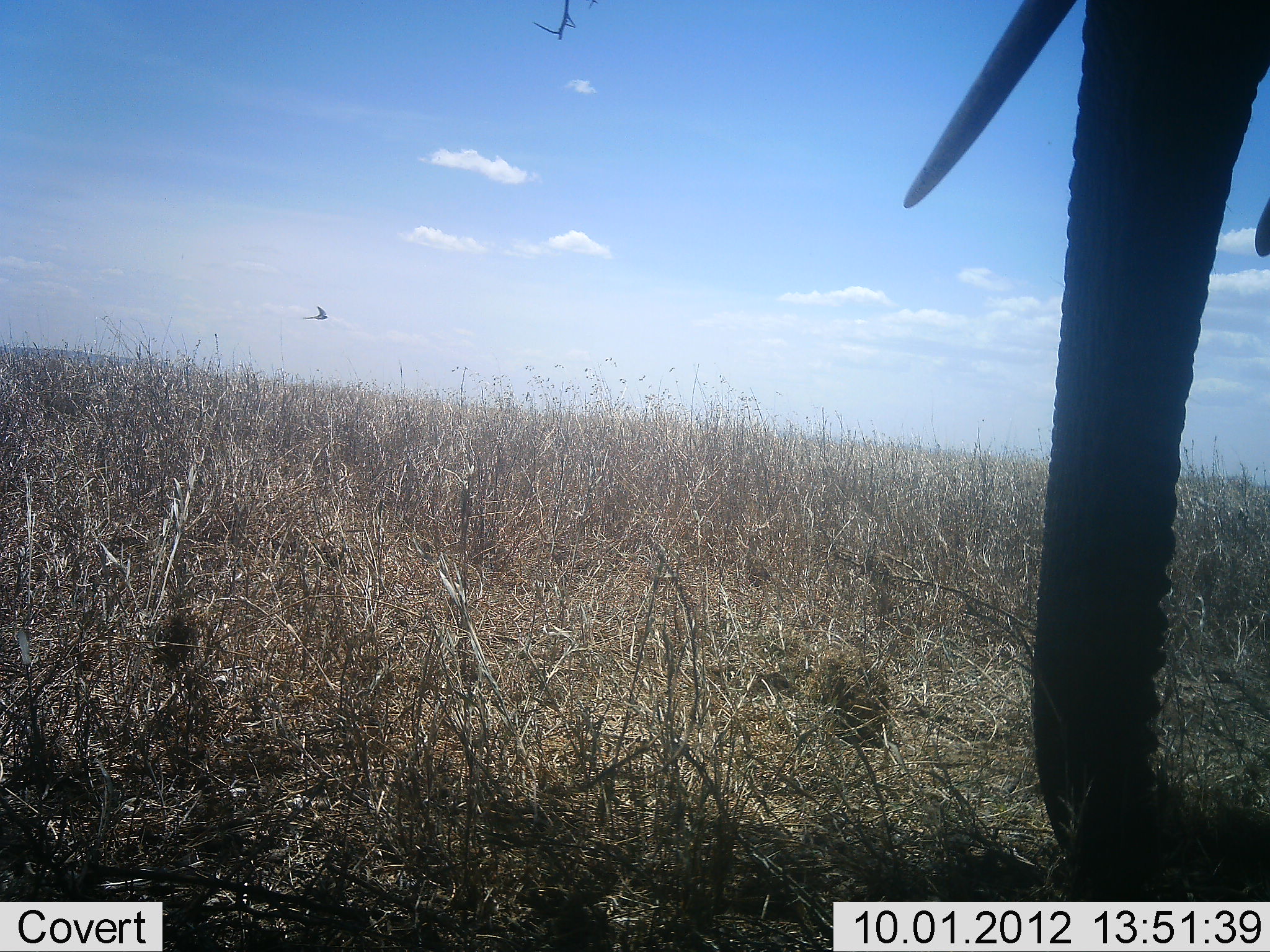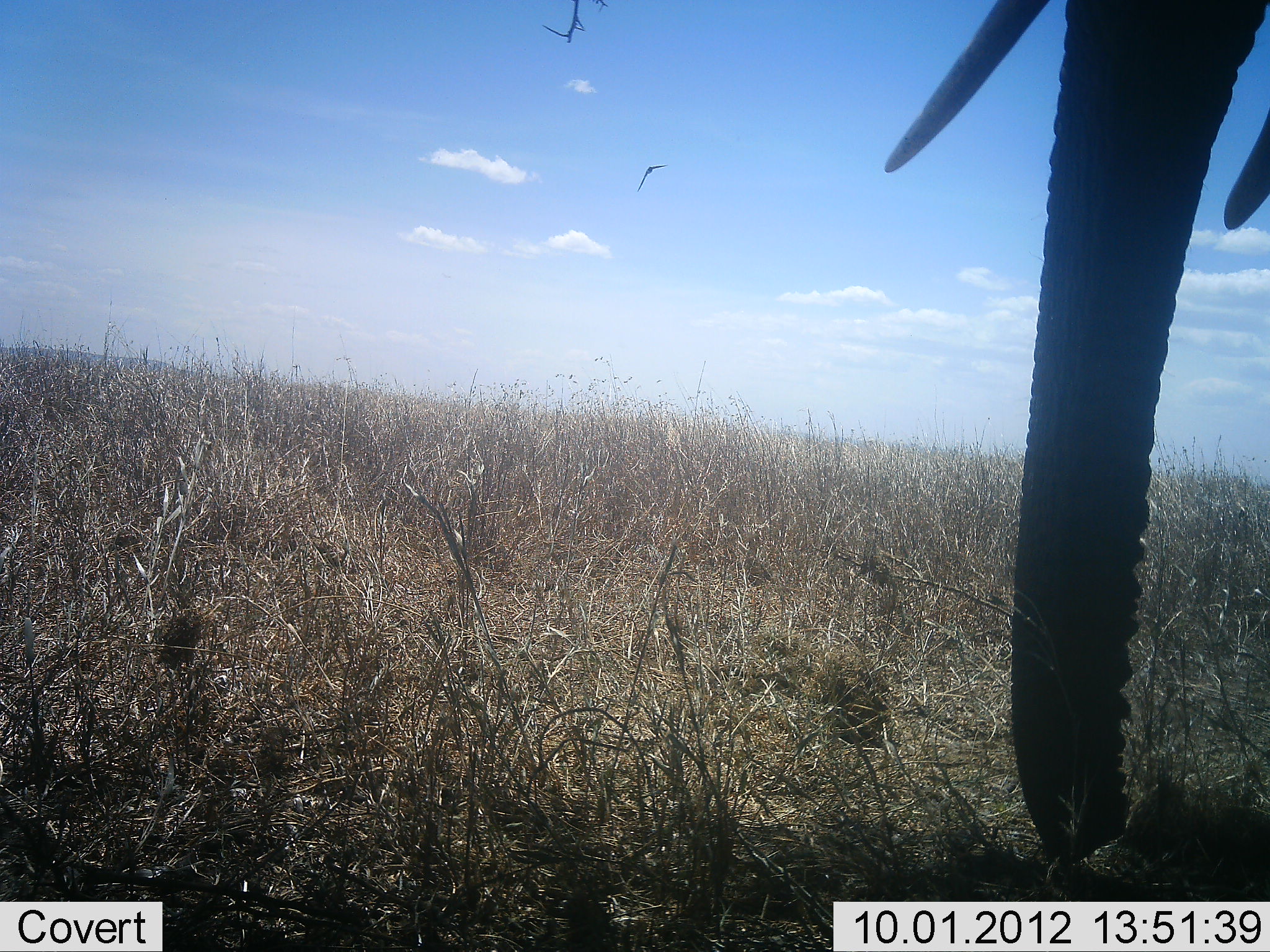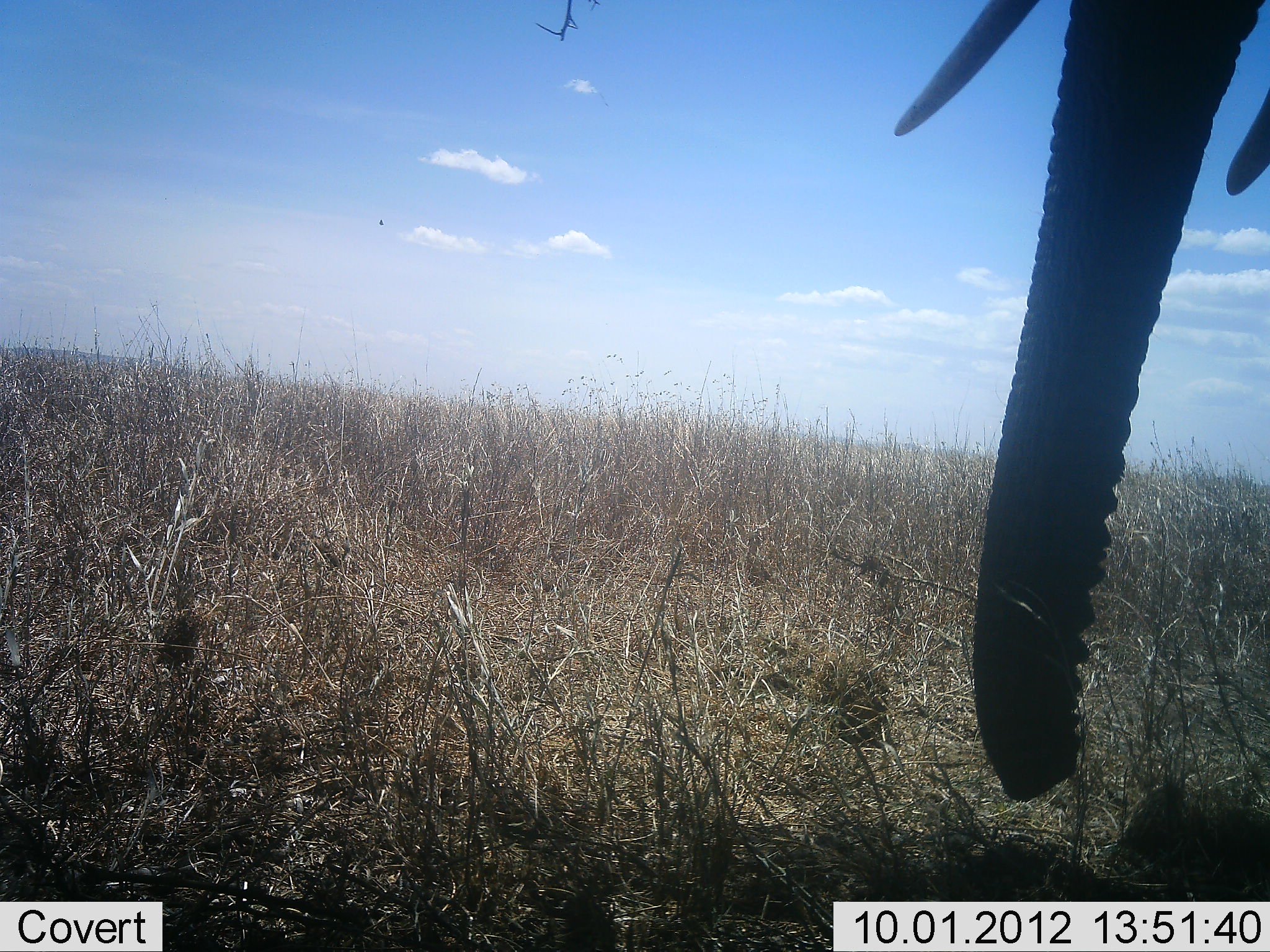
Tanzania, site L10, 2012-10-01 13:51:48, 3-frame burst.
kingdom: Animalia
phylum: Chordata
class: Mammalia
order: Proboscidea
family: Elephantidae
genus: Loxodonta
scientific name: Loxodonta africana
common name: african bush elephant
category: elephant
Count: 1.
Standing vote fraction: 100%.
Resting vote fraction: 0%.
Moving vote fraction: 6%.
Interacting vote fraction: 0%.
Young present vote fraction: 0%.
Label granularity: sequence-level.